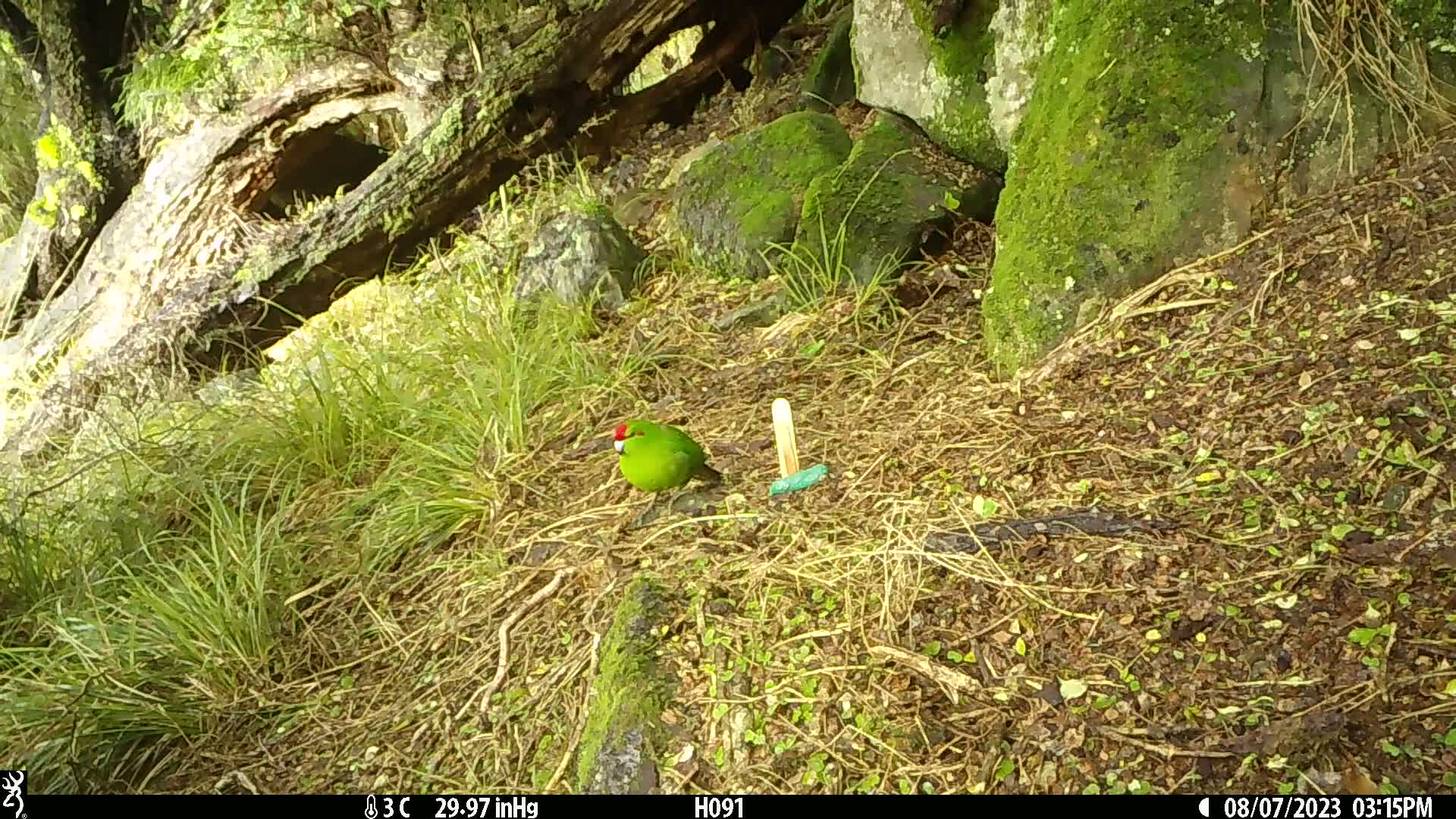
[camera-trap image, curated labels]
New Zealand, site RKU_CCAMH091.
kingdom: Animalia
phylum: Chordata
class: Aves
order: Psittaciformes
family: Psittaculidae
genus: Cyanoramphus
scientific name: Cyanoramphus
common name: parakeet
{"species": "parakeet (Cyanoramphus)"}